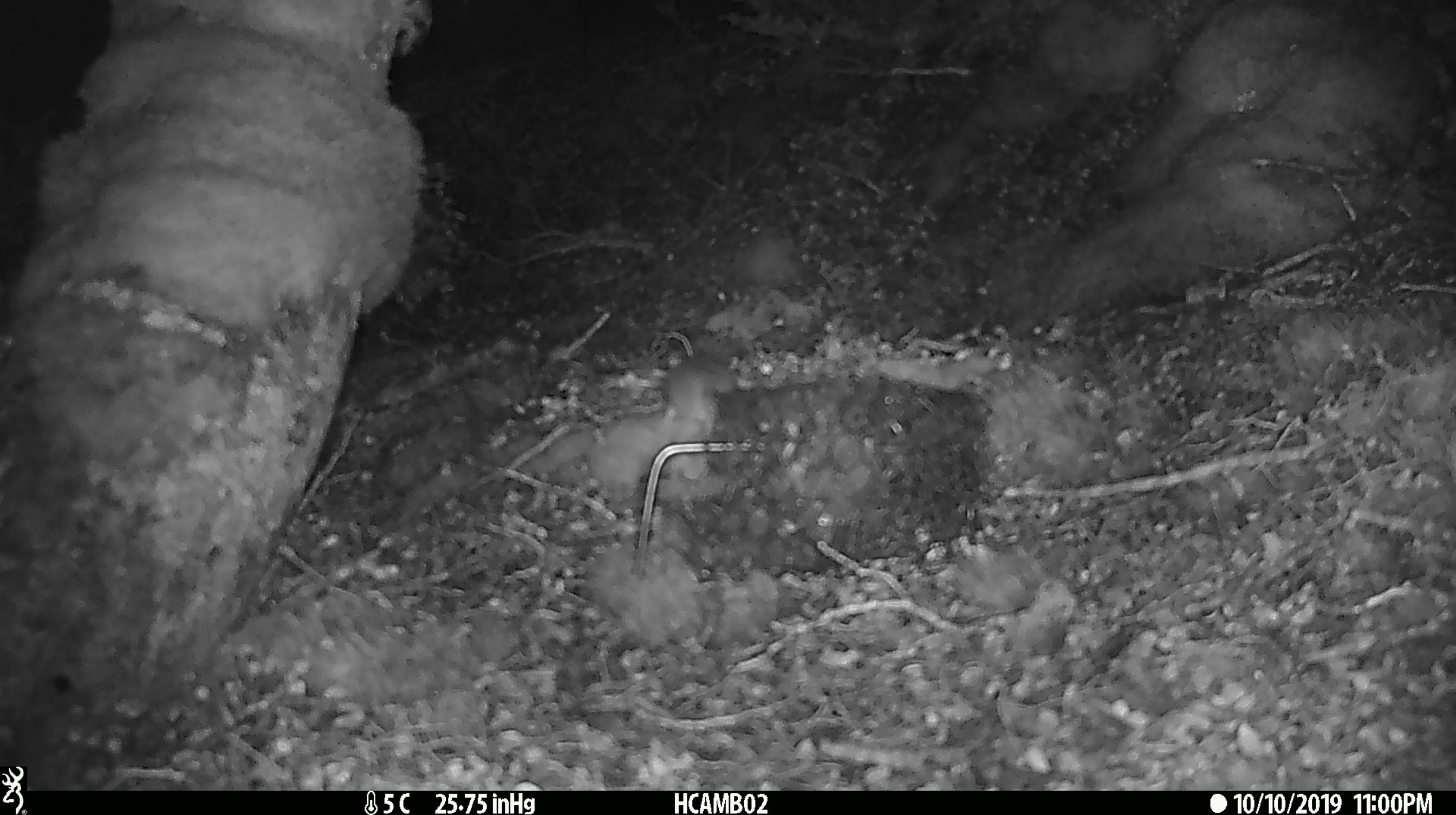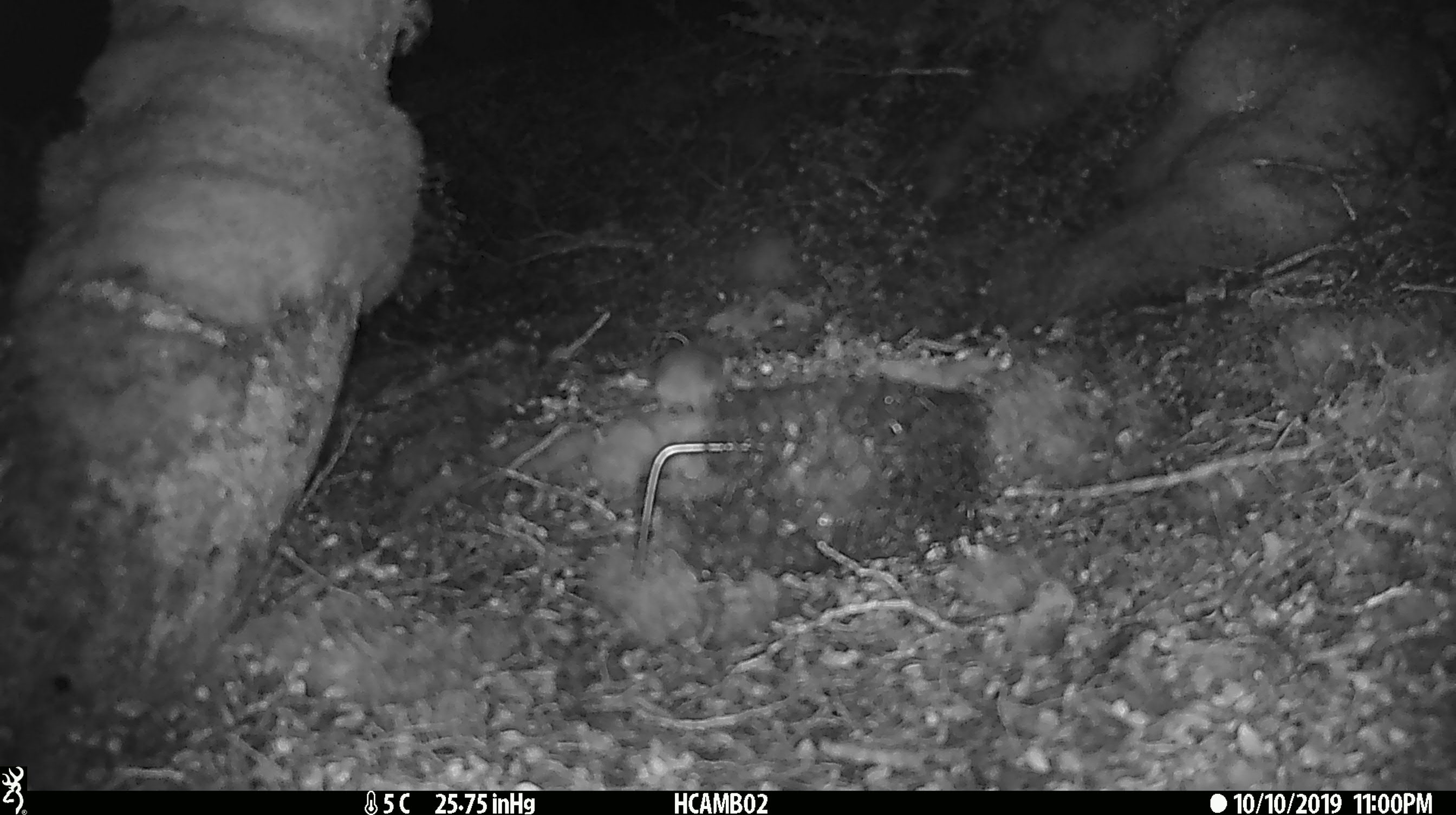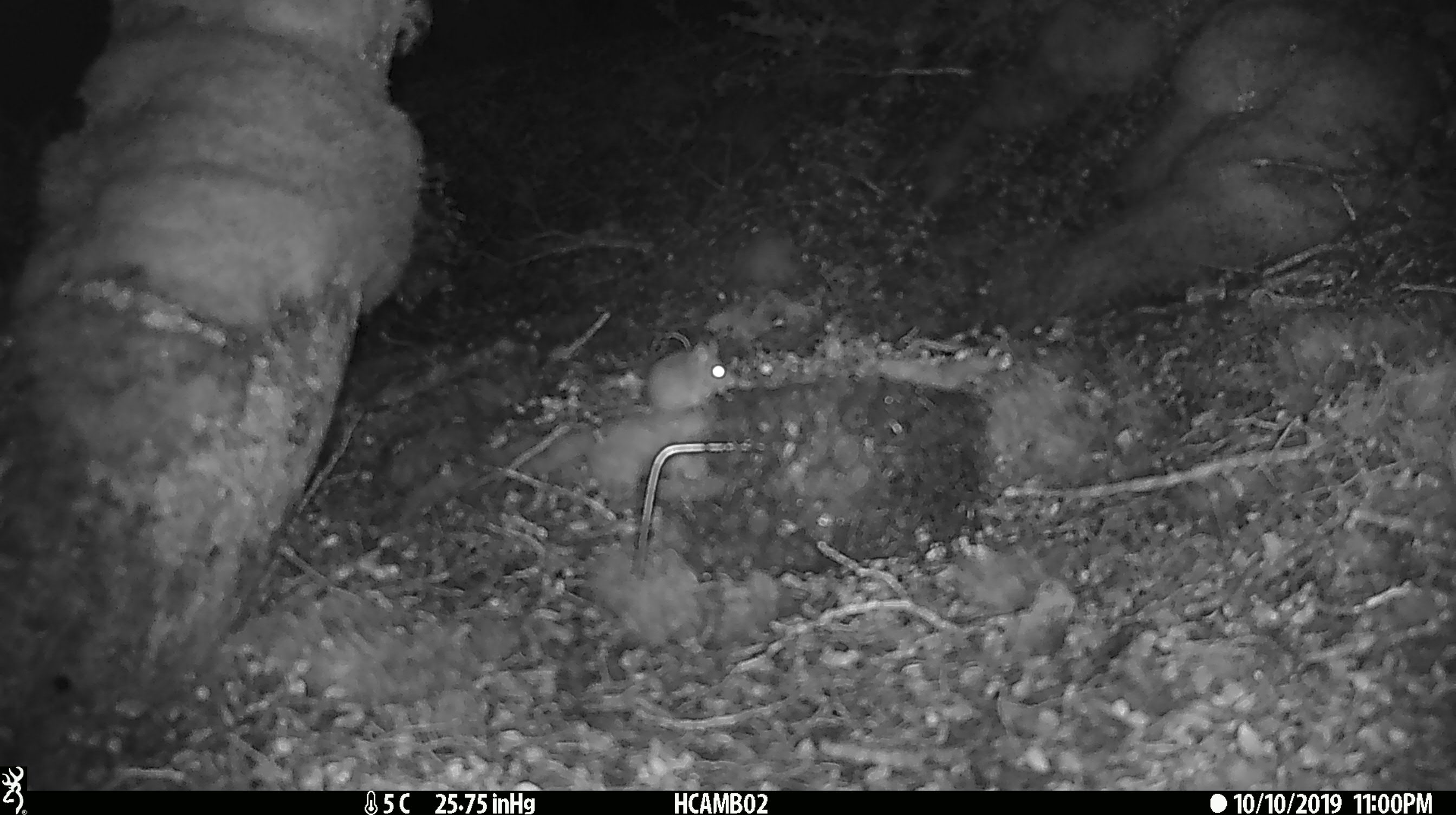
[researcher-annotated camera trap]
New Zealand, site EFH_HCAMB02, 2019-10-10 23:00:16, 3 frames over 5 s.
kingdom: Animalia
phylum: Chordata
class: Mammalia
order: Rodentia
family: Muridae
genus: Mus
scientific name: Mus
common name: mouse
Mouse (Mus).